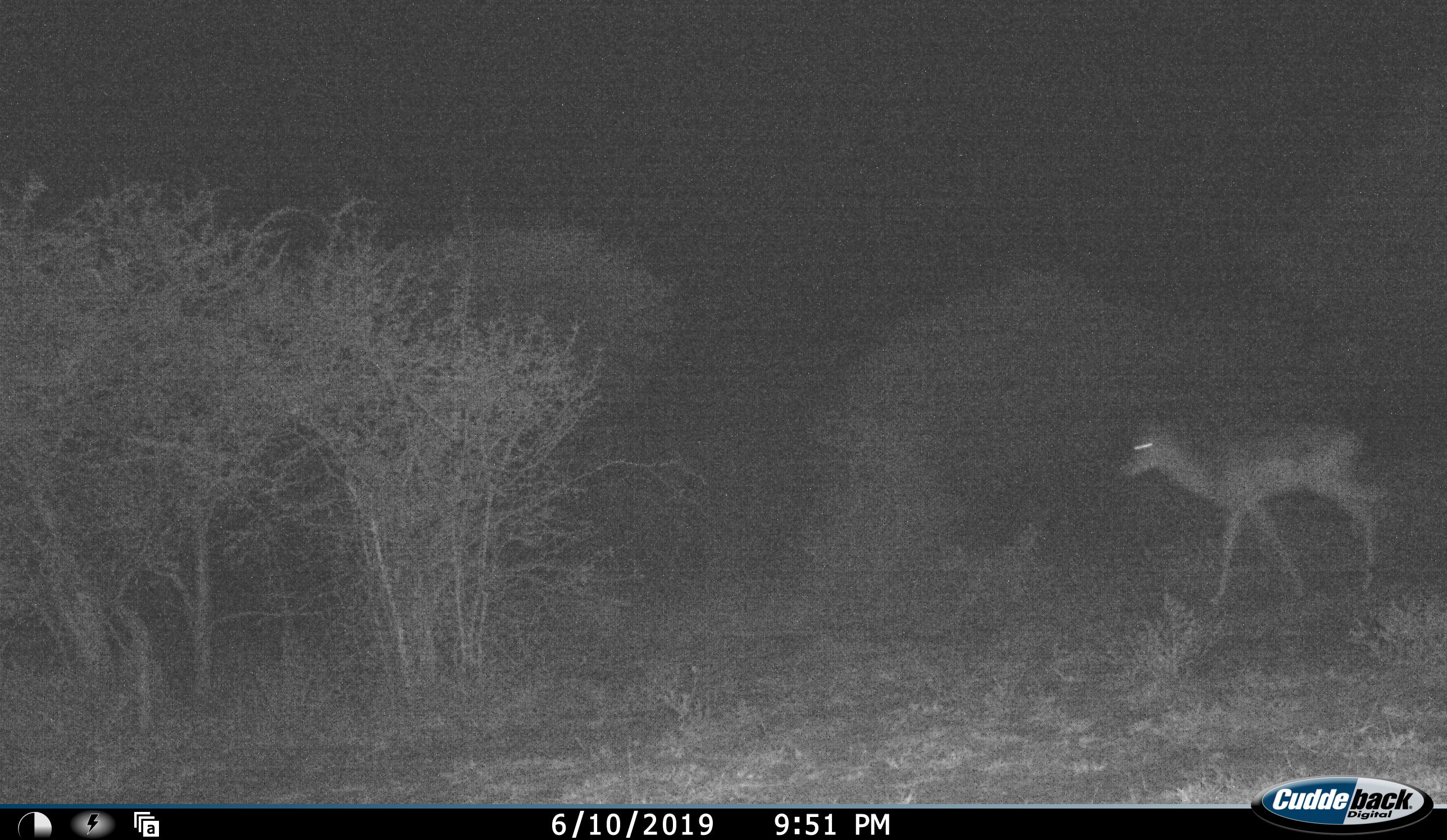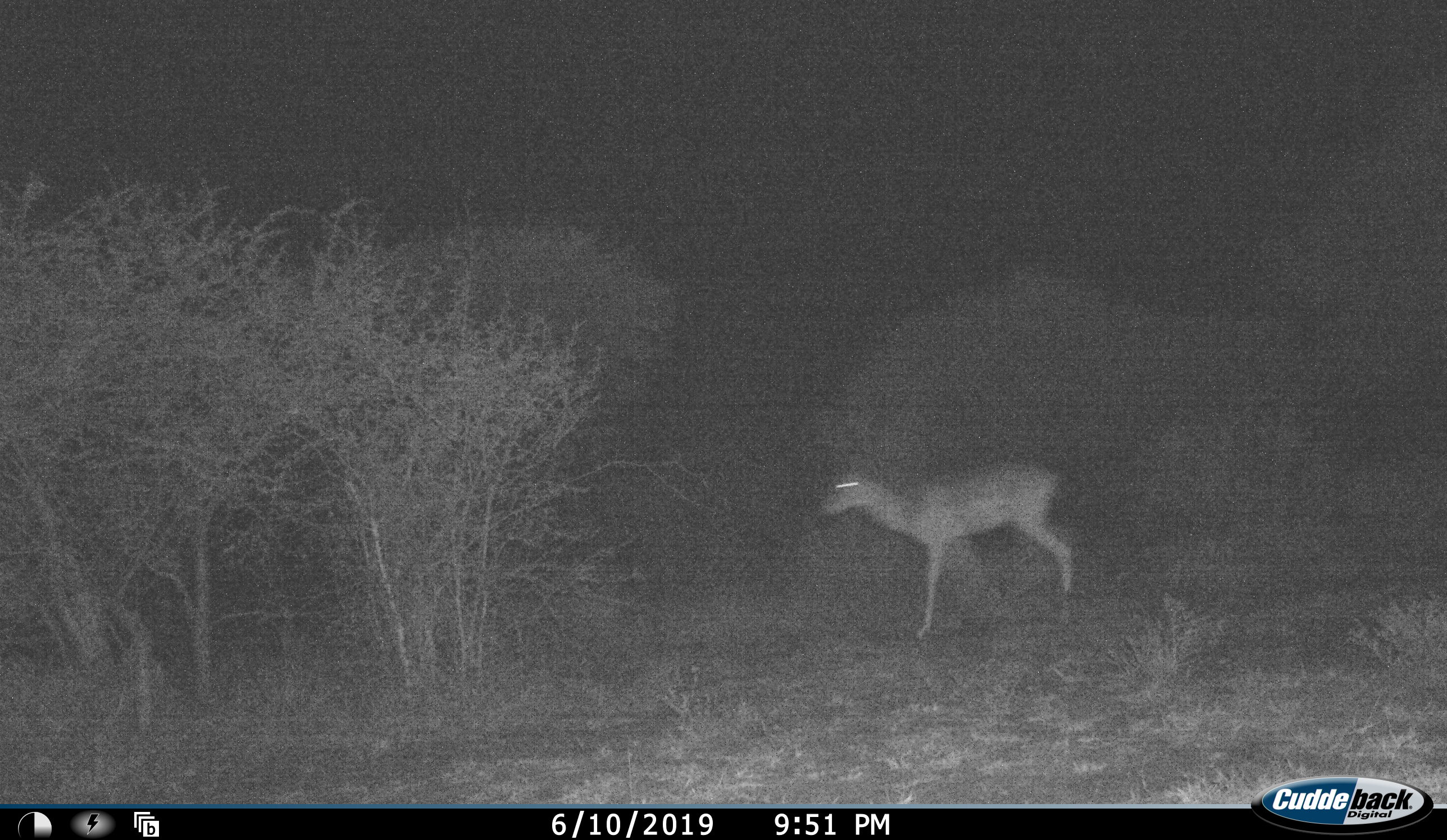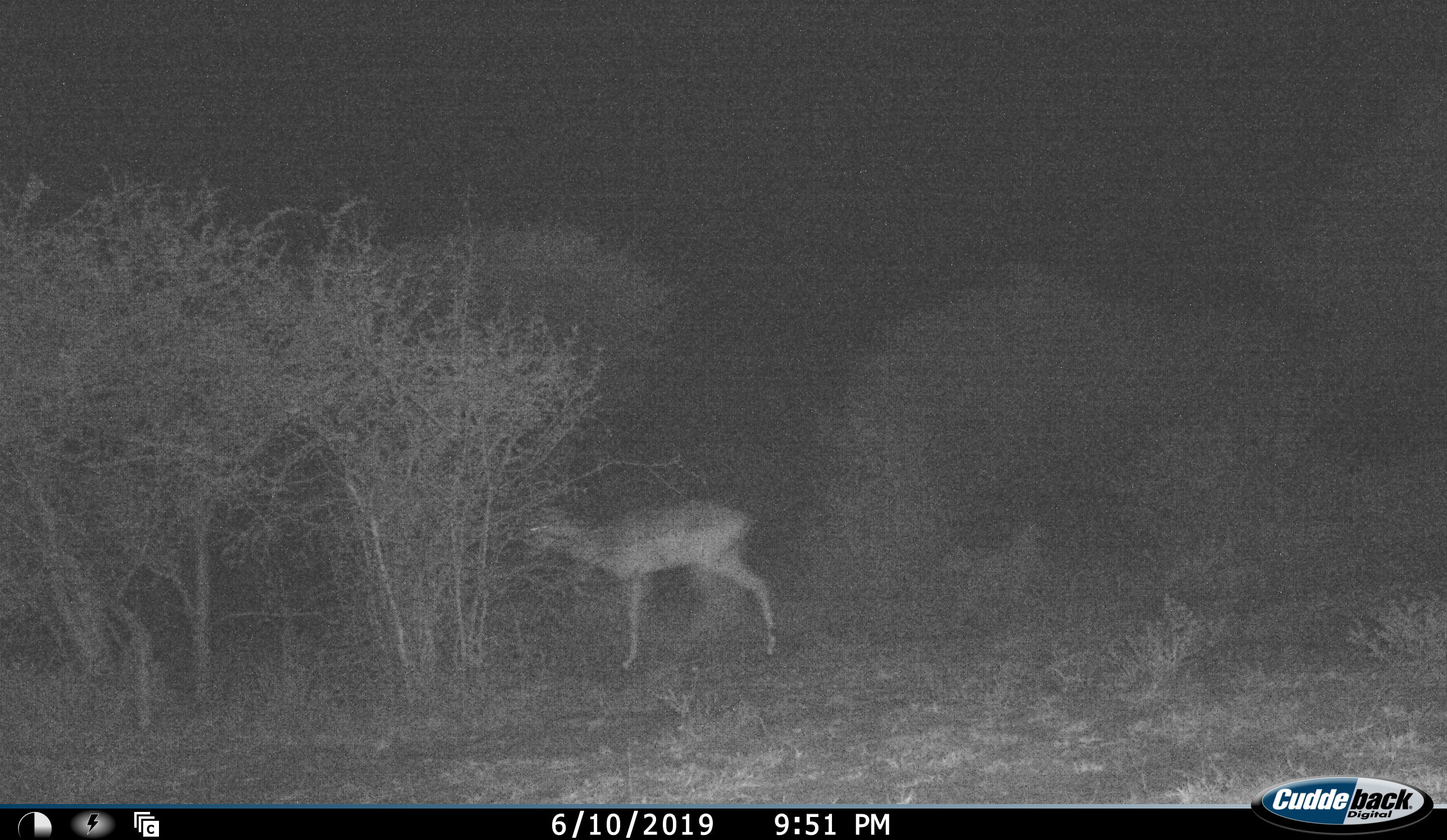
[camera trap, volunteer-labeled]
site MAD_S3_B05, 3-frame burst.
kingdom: Animalia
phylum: Chordata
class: Mammalia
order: Artiodactyla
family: Bovidae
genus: Aepyceros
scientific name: Aepyceros melampus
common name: impala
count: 1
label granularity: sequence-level